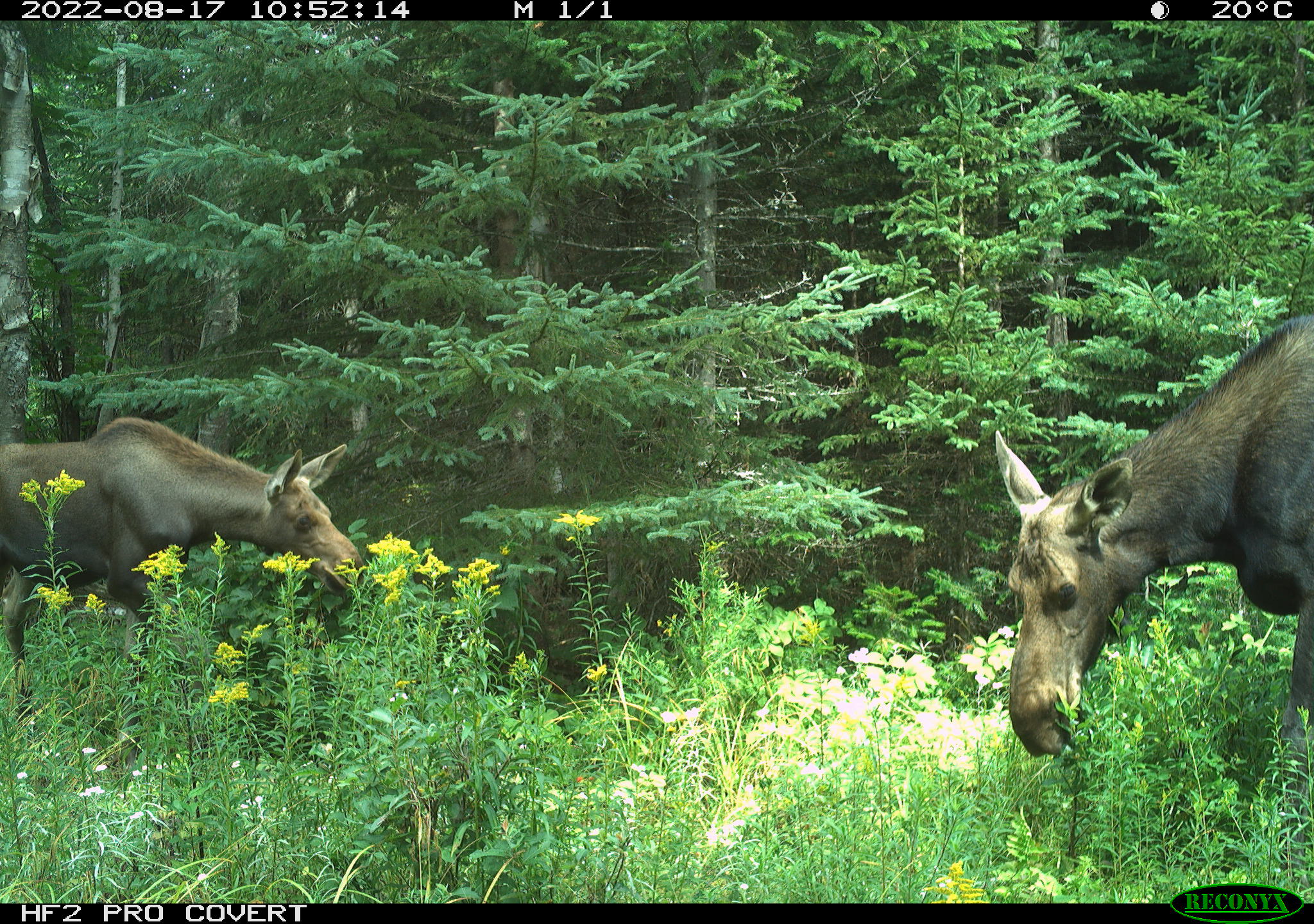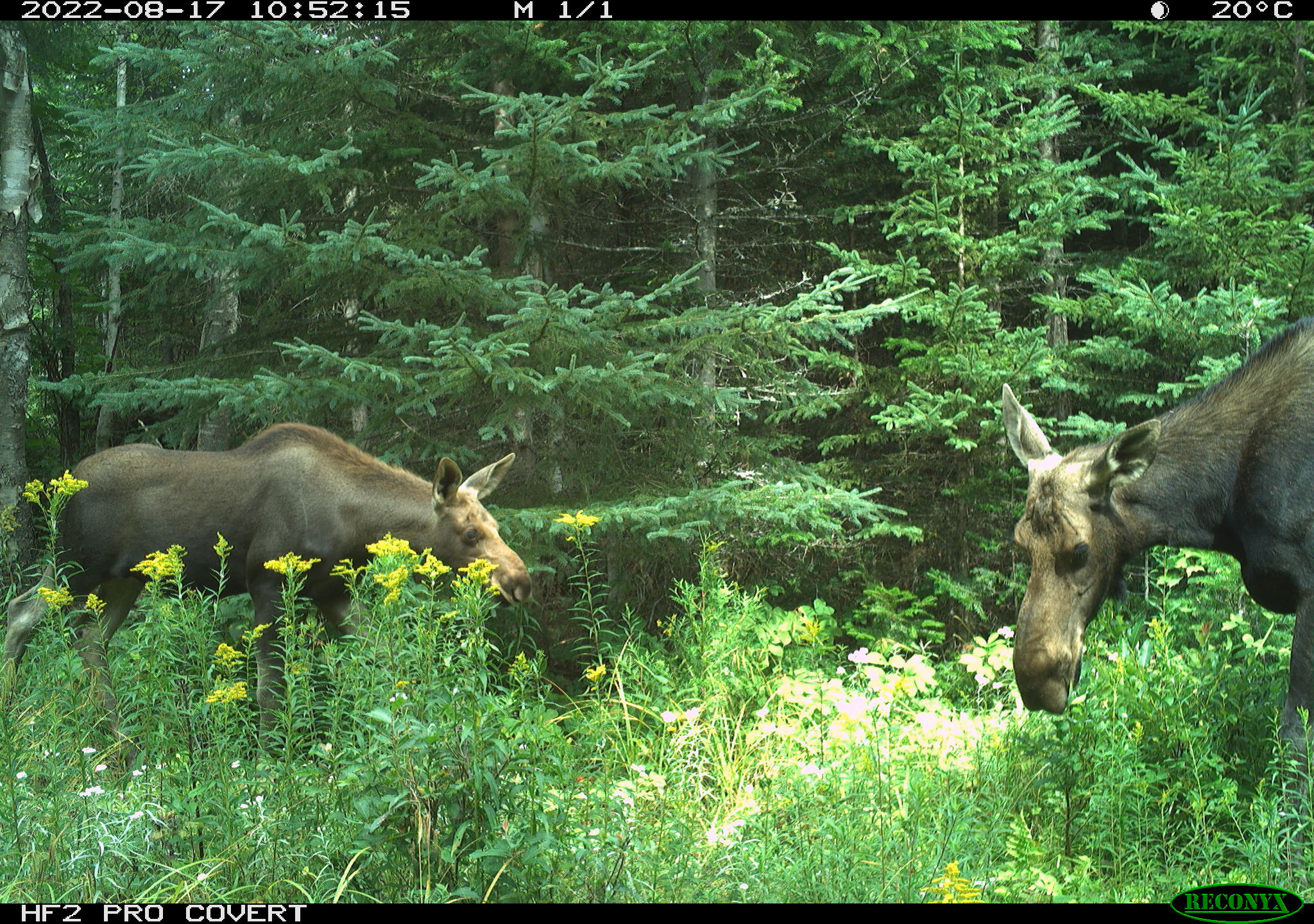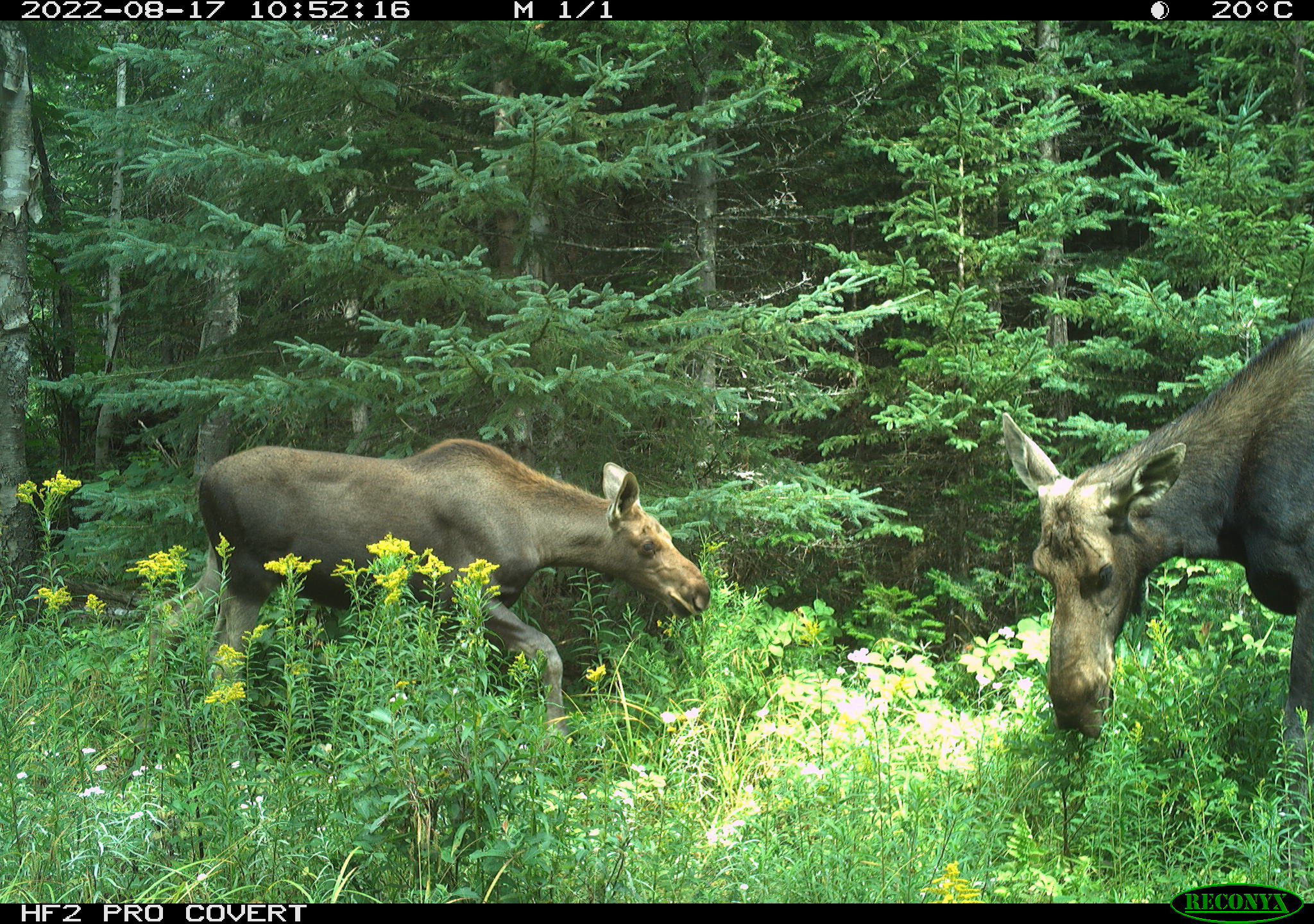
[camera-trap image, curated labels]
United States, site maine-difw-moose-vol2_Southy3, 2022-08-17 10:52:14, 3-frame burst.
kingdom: Animalia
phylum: Chordata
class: Mammalia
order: Artiodactyla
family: Cervidae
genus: Alces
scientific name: Alces alces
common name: moose